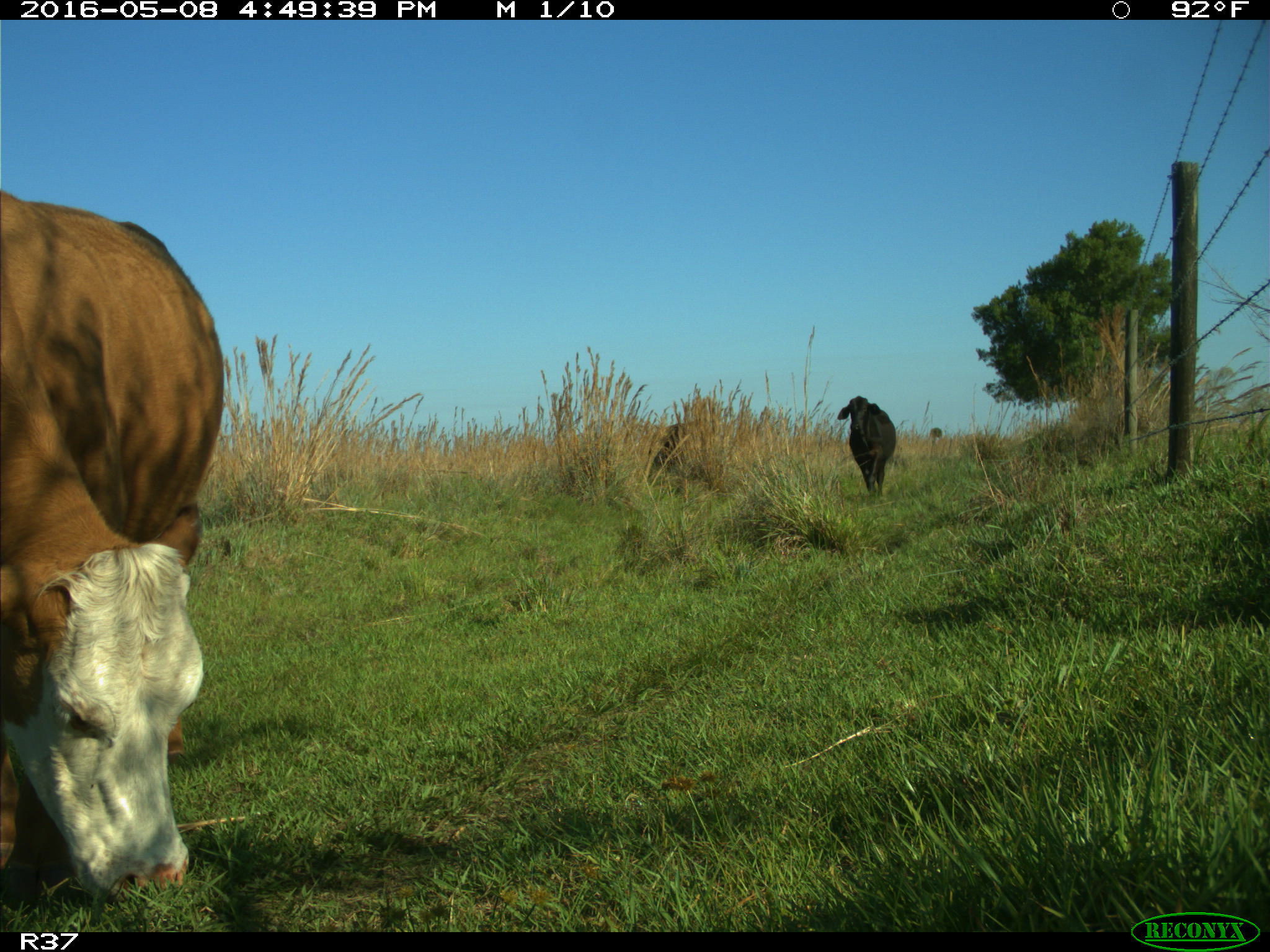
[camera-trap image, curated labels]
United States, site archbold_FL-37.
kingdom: Animalia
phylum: Chordata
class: Mammalia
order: Artiodactyla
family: Bovidae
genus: Bos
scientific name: Bos taurus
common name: domestic cow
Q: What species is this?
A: Bos taurus (domestic cow).